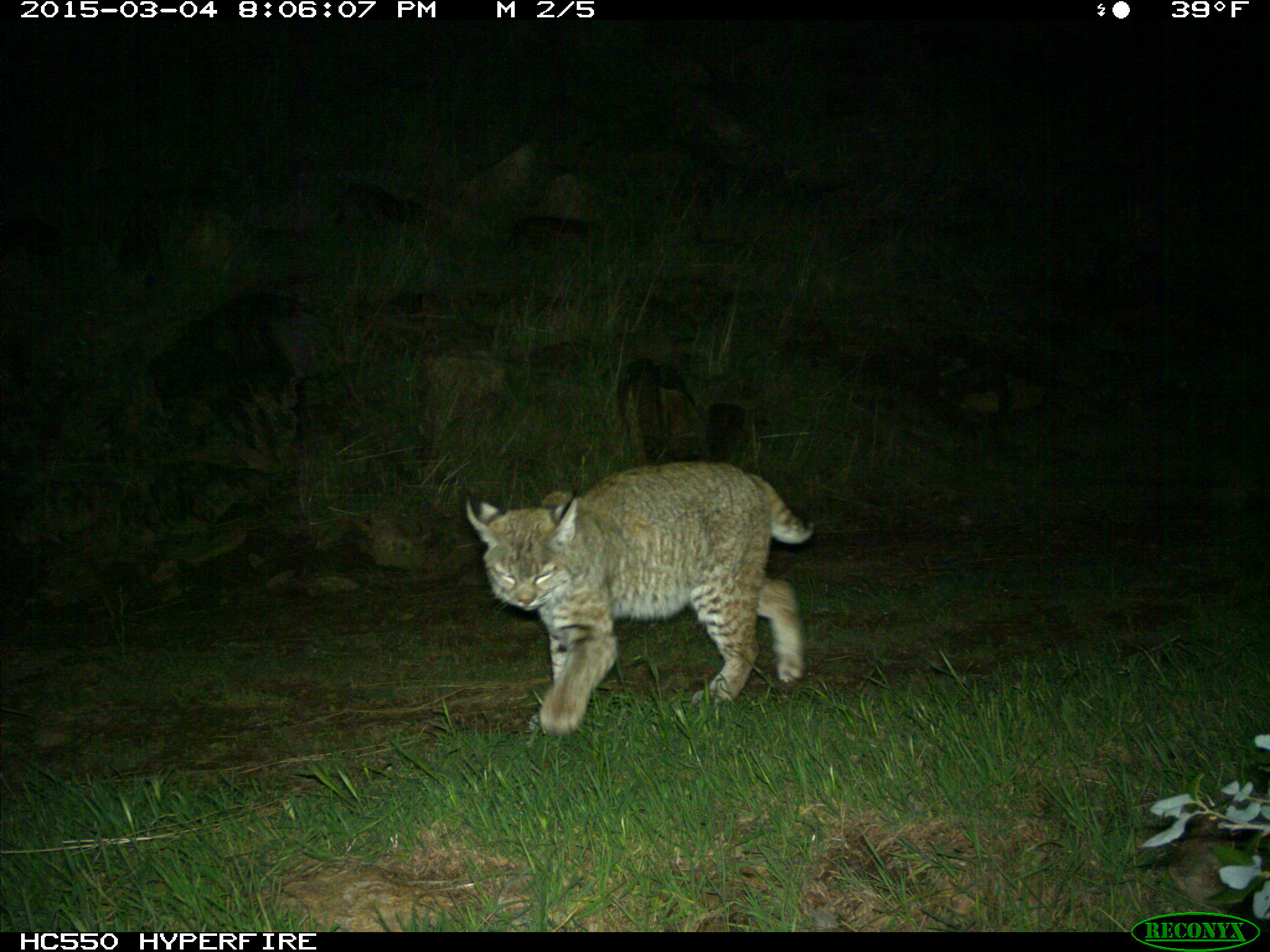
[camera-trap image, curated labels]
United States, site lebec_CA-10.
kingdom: Animalia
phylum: Chordata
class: Mammalia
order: Carnivora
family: Felidae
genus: Lynx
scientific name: Lynx rufus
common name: bobcat